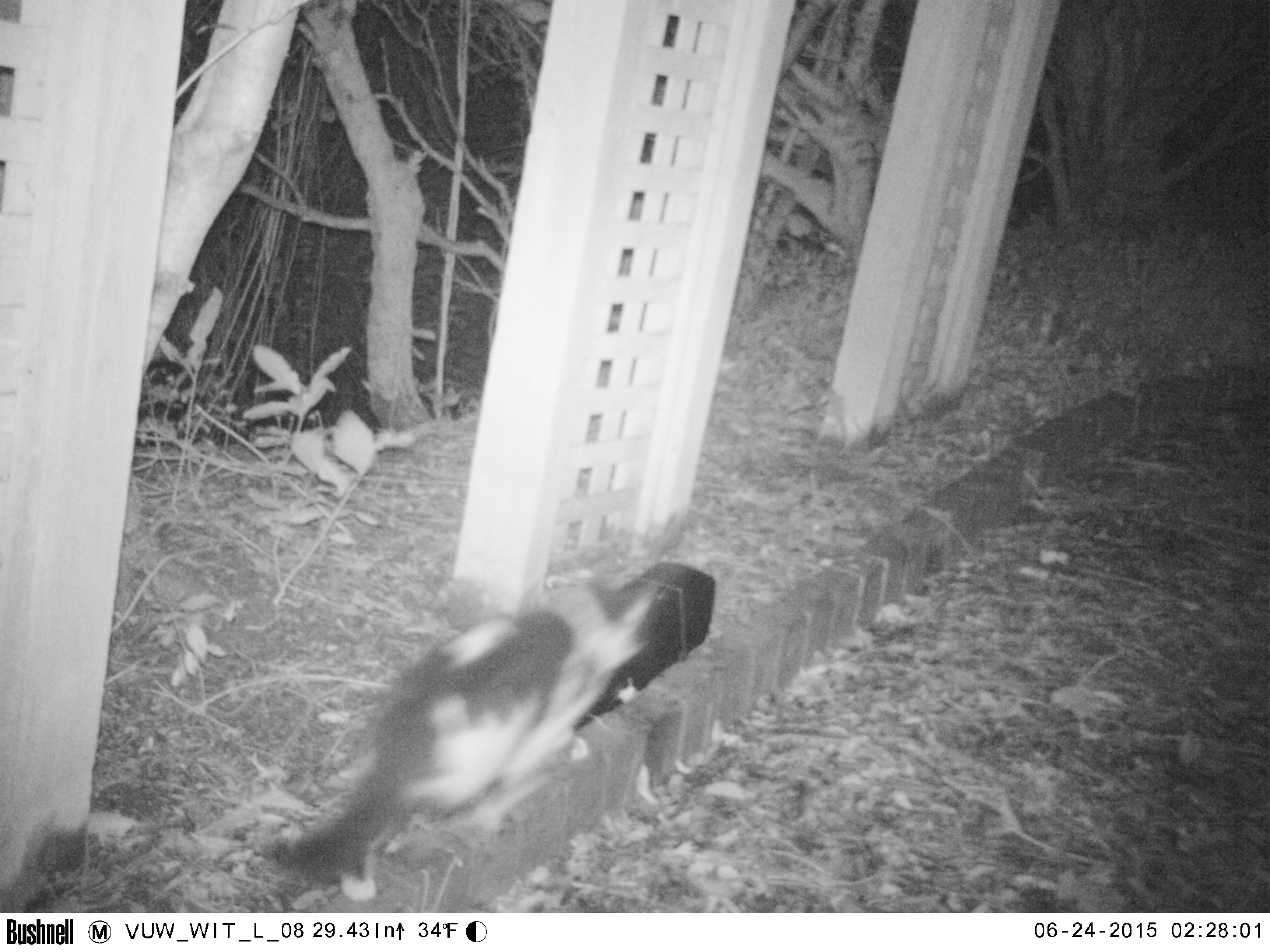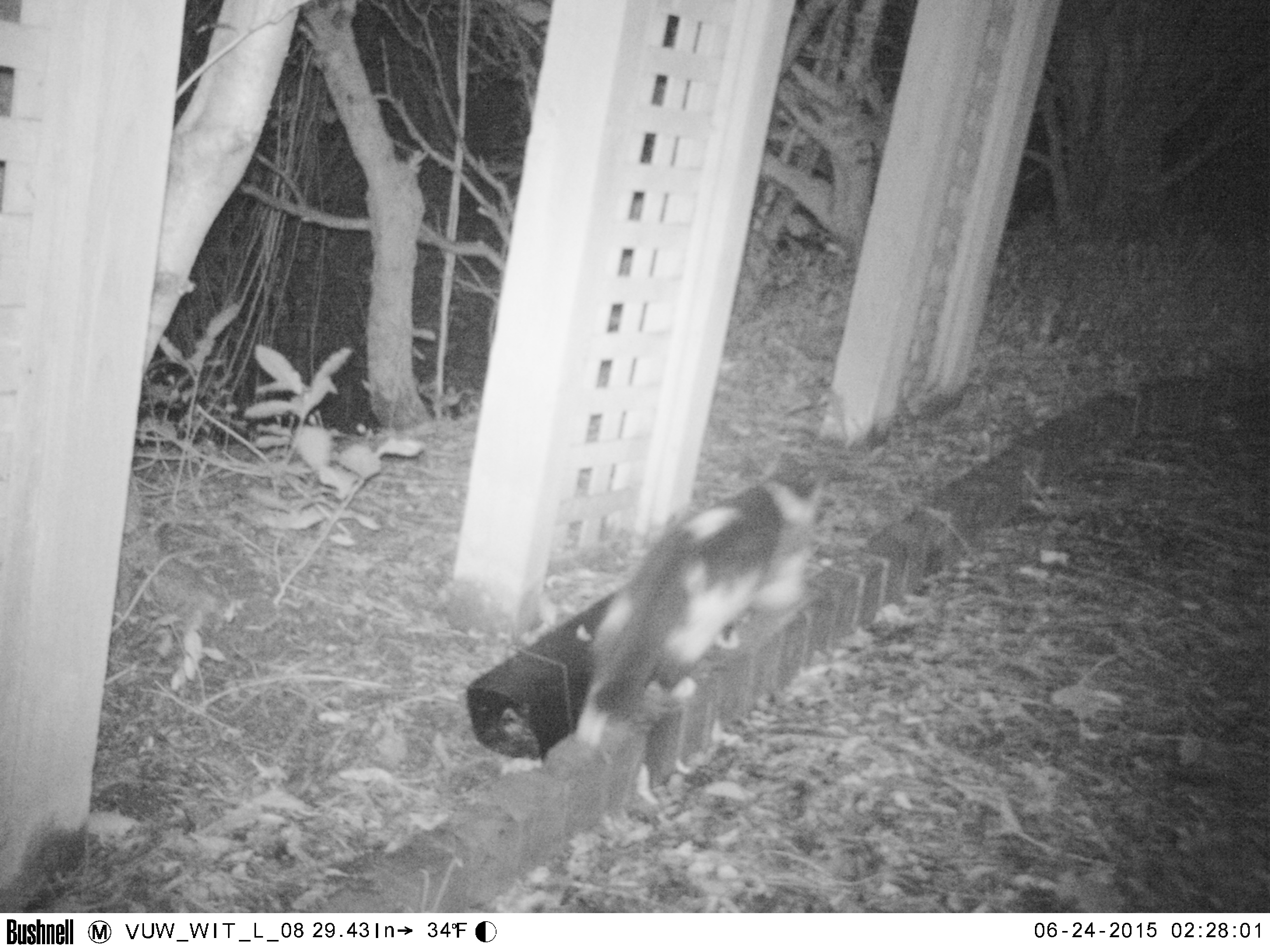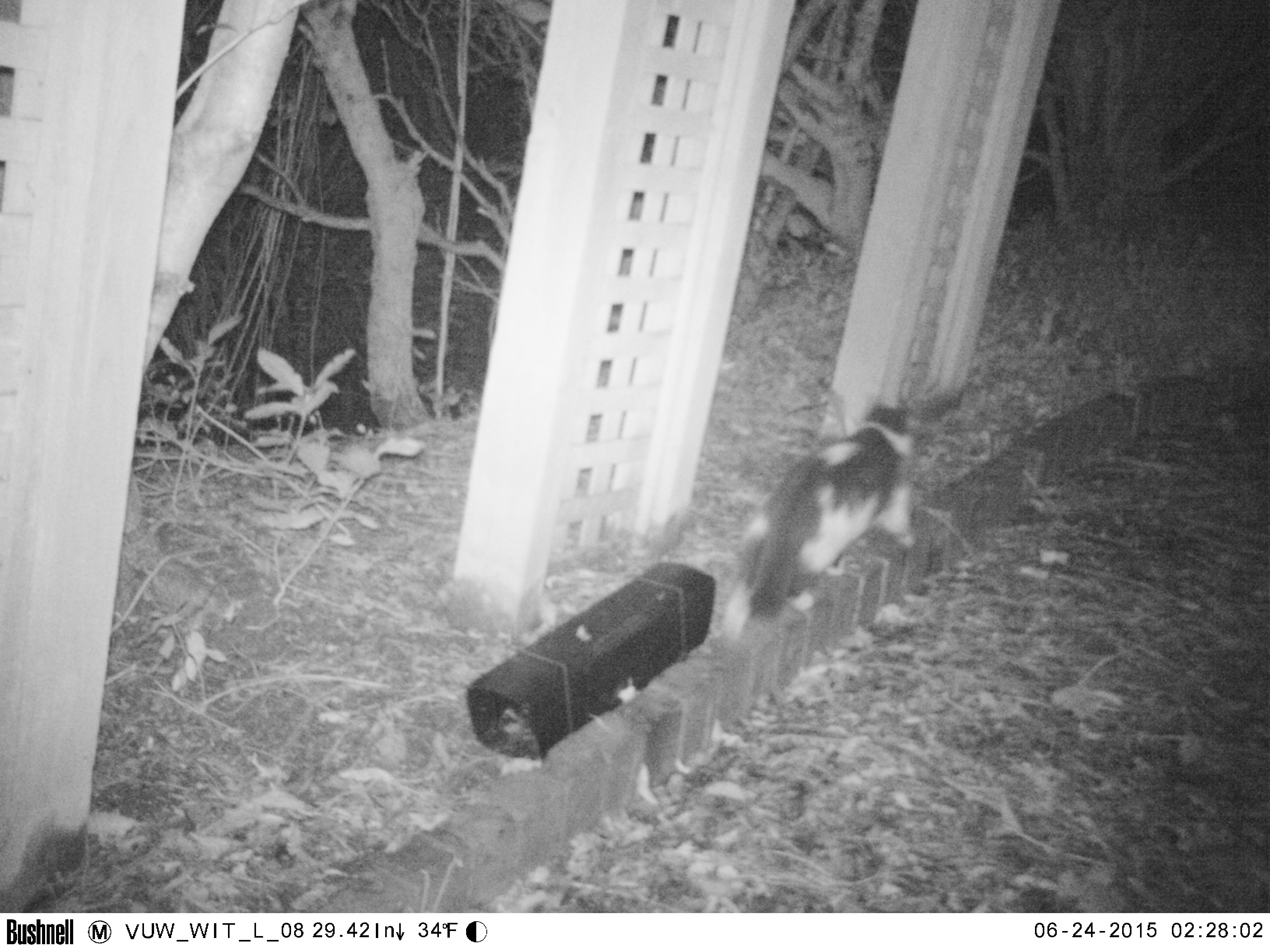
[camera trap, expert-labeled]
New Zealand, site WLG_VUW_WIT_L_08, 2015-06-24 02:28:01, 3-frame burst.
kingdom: Animalia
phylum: Chordata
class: Mammalia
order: Carnivora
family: Felidae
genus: Felis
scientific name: Felis catus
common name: domestic cat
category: cat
Cat (domestic cat) (Felis catus).